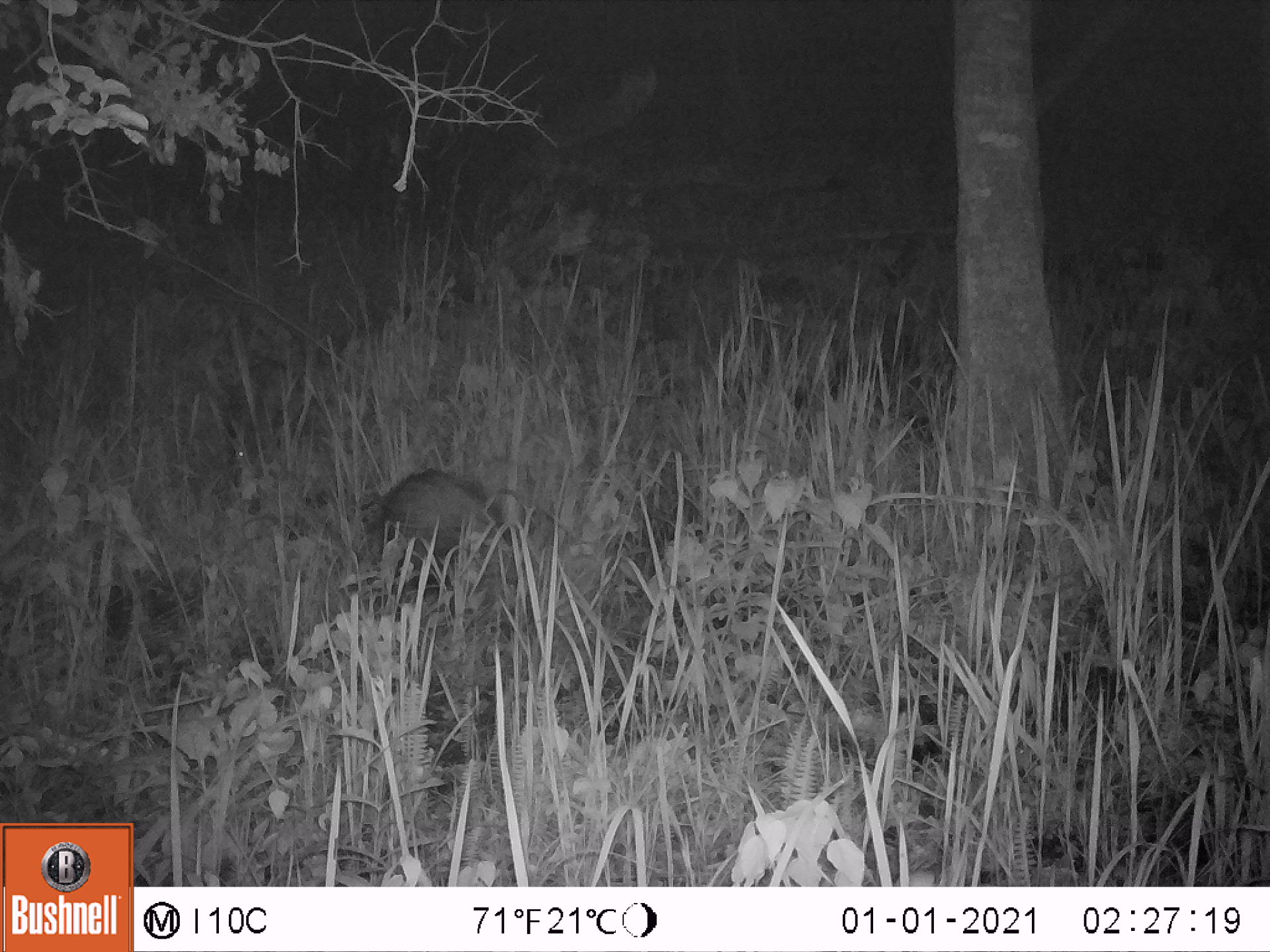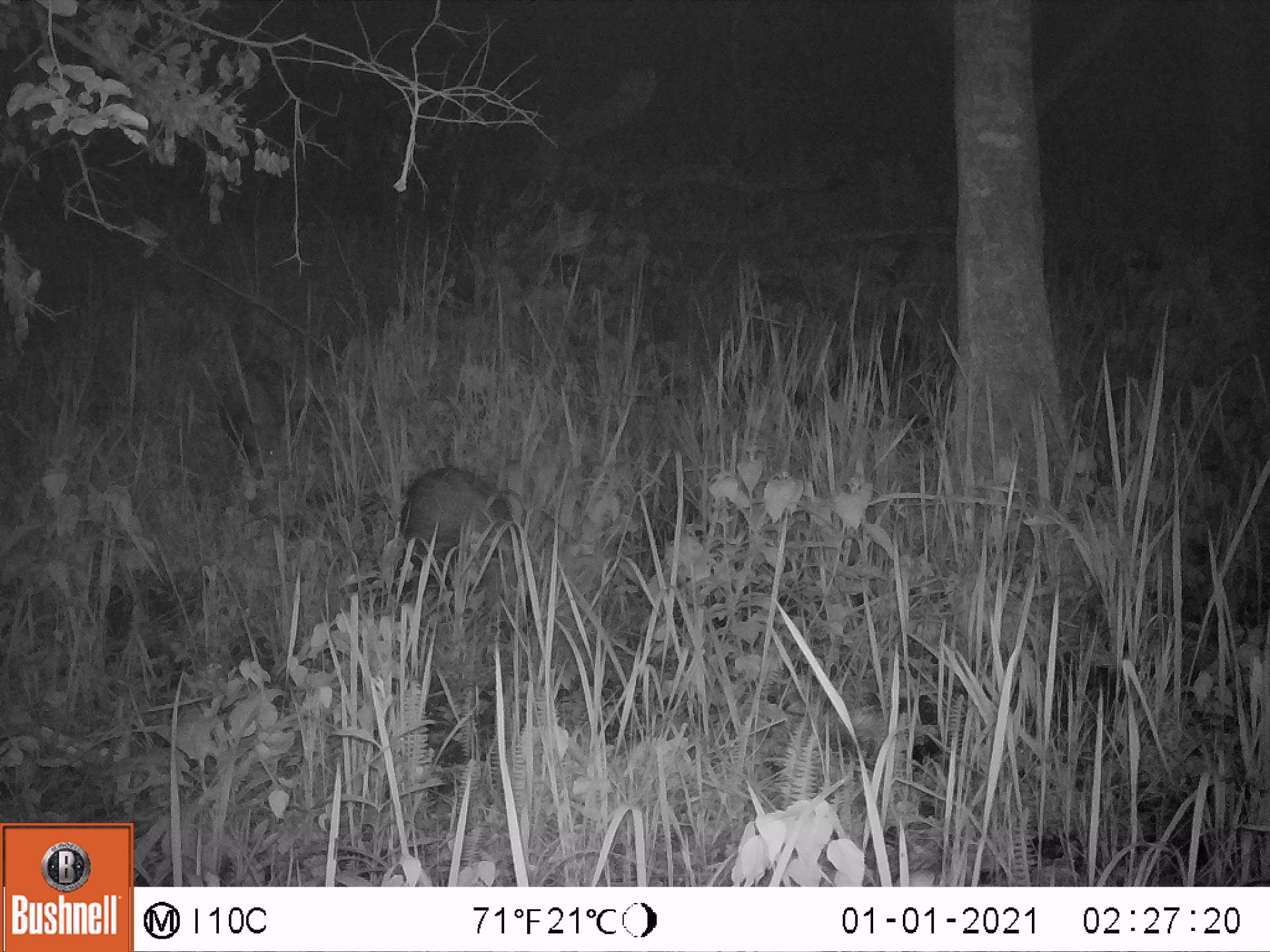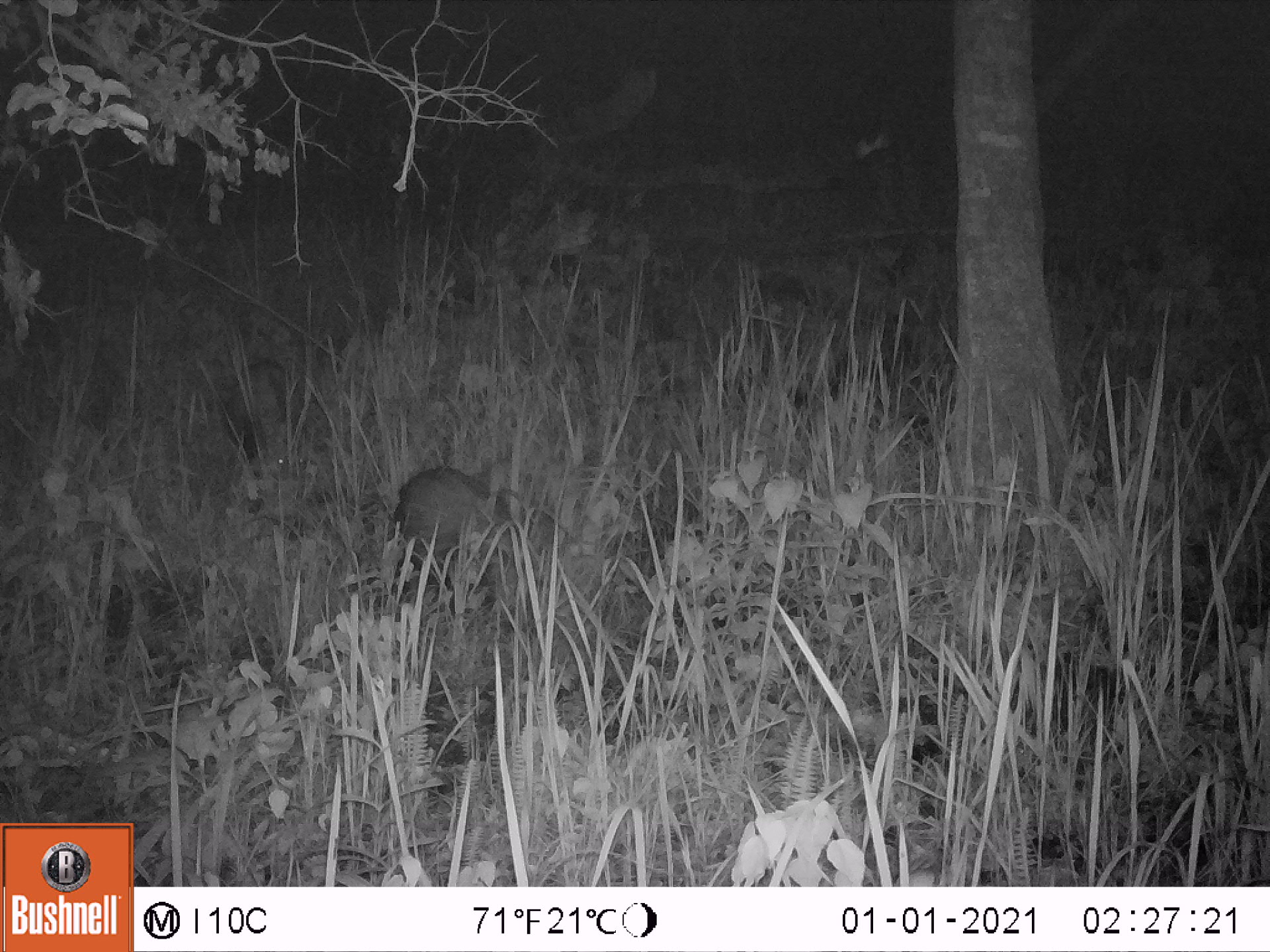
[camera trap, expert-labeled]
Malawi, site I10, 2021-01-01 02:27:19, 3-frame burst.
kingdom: Animalia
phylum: Chordata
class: Mammalia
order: Artiodactyla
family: Suidae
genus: Potamochoerus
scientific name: Potamochoerus larvatus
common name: bushpig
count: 2